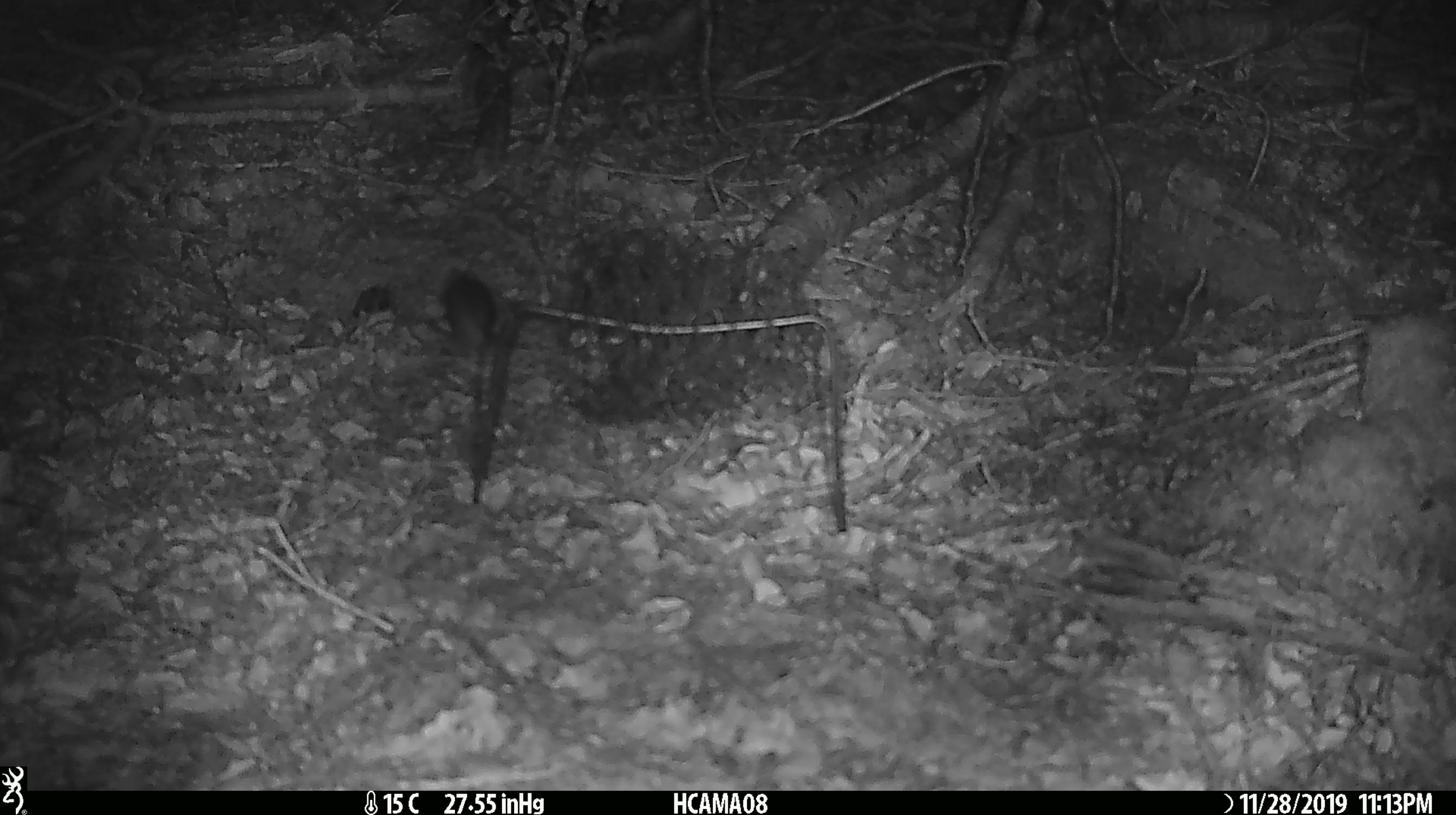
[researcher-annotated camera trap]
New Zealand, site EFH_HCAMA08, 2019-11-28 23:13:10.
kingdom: Animalia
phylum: Chordata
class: Mammalia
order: Rodentia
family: Muridae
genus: Mus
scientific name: Mus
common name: mouse